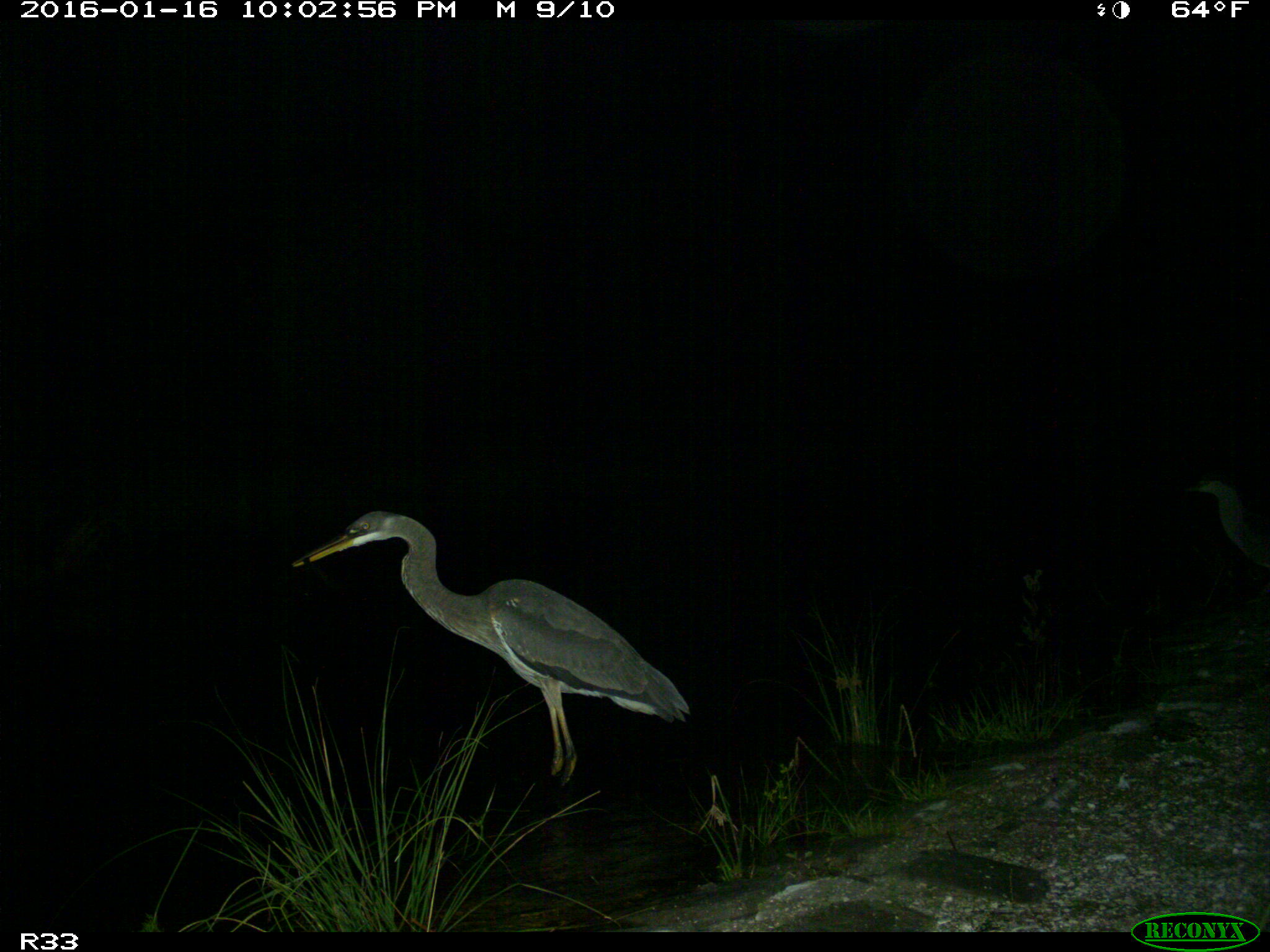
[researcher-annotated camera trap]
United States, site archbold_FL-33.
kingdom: Animalia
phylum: Chordata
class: Aves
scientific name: Aves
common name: birds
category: unidentified bird